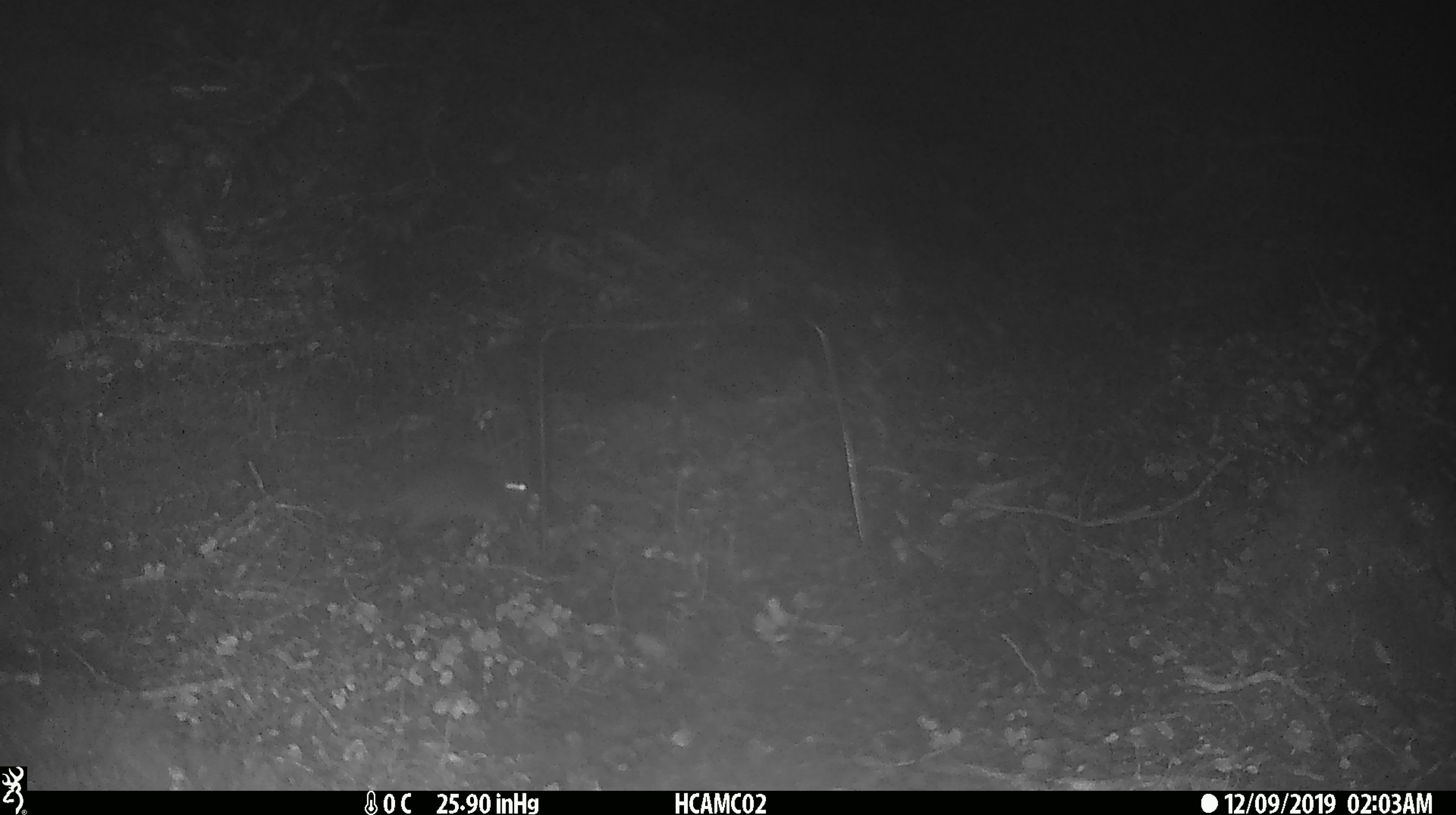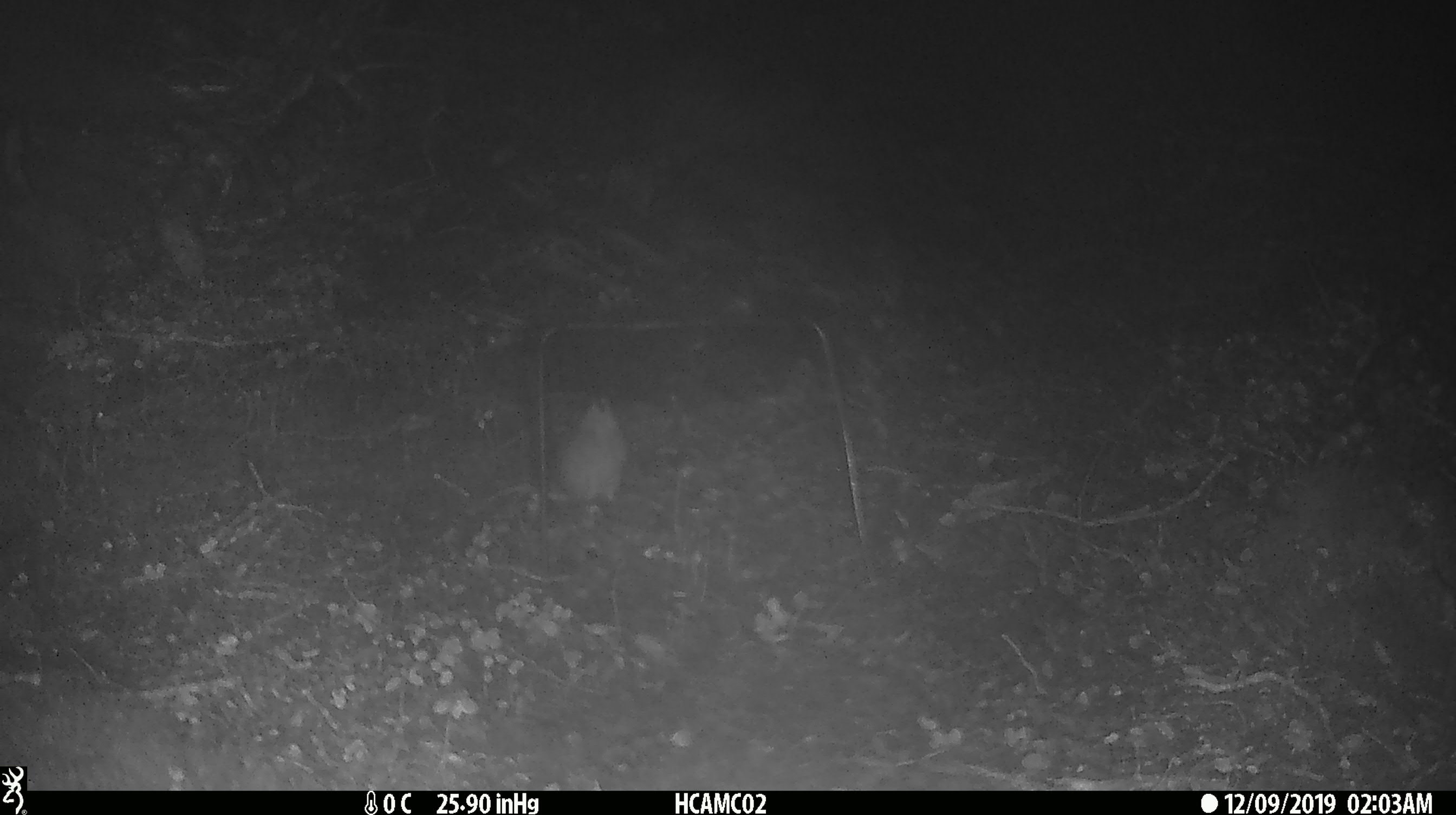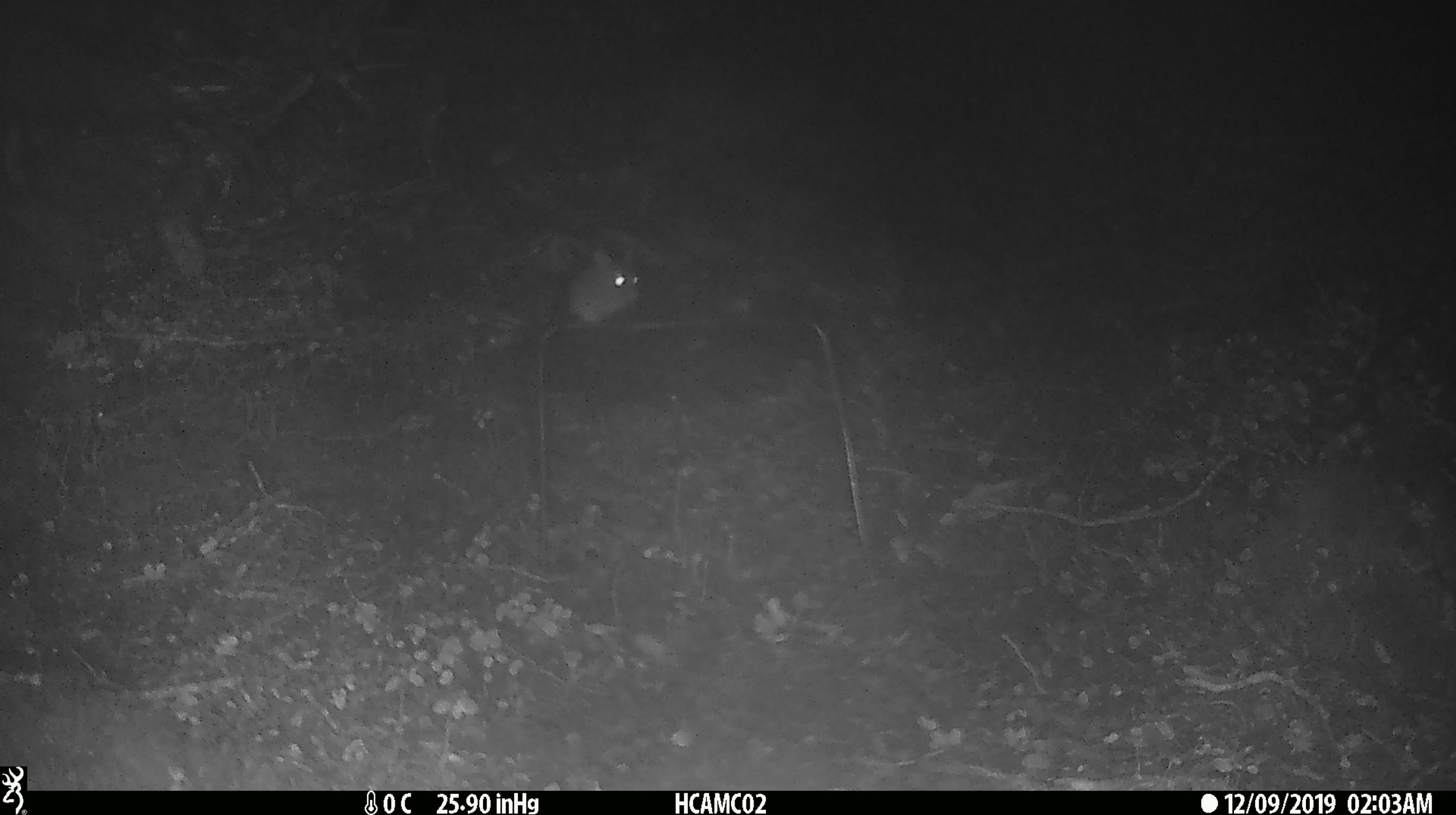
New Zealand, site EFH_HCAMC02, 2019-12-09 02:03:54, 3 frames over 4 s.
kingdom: Animalia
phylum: Chordata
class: Mammalia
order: Rodentia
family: Muridae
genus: Mus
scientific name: Mus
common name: mouse